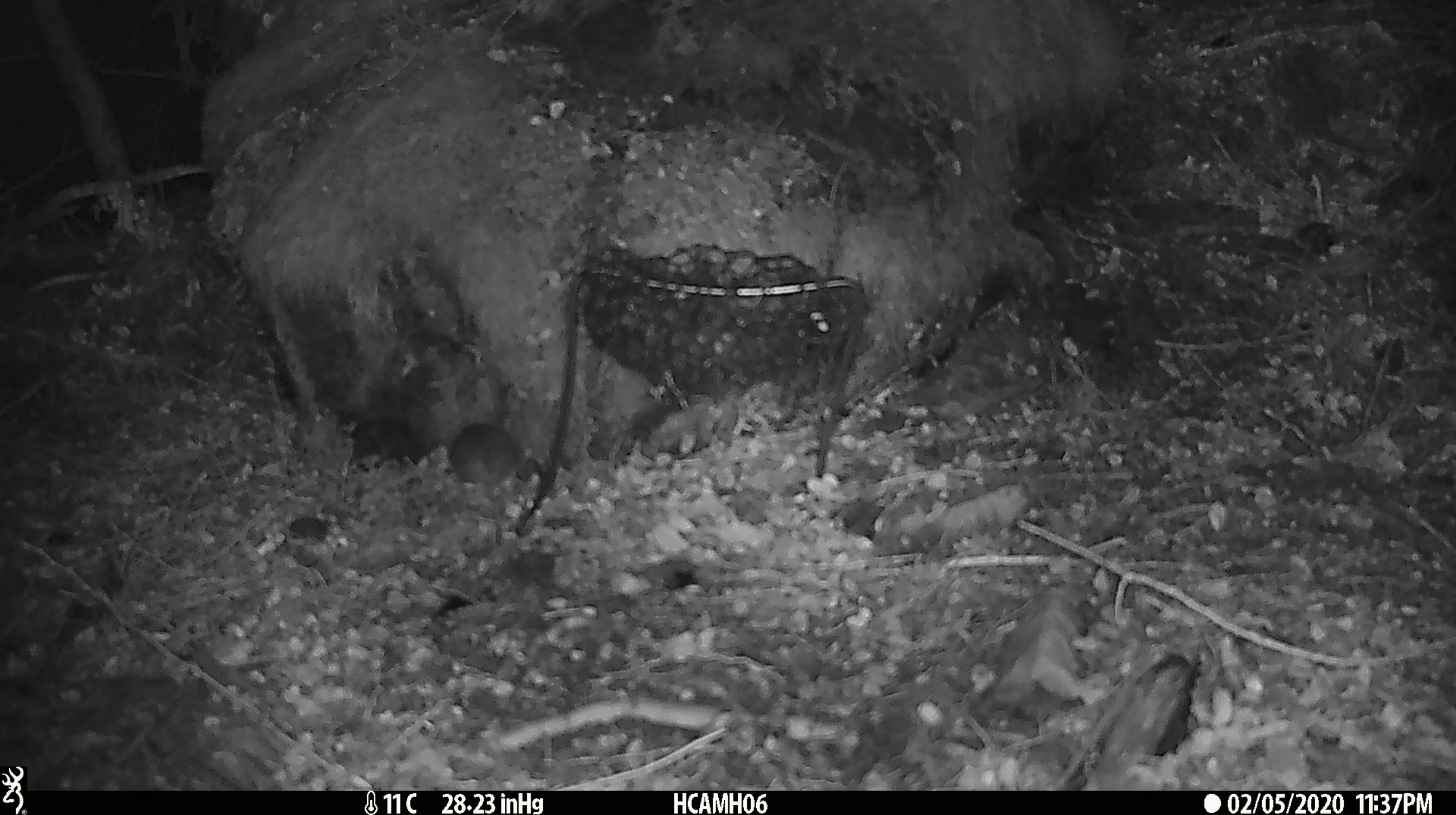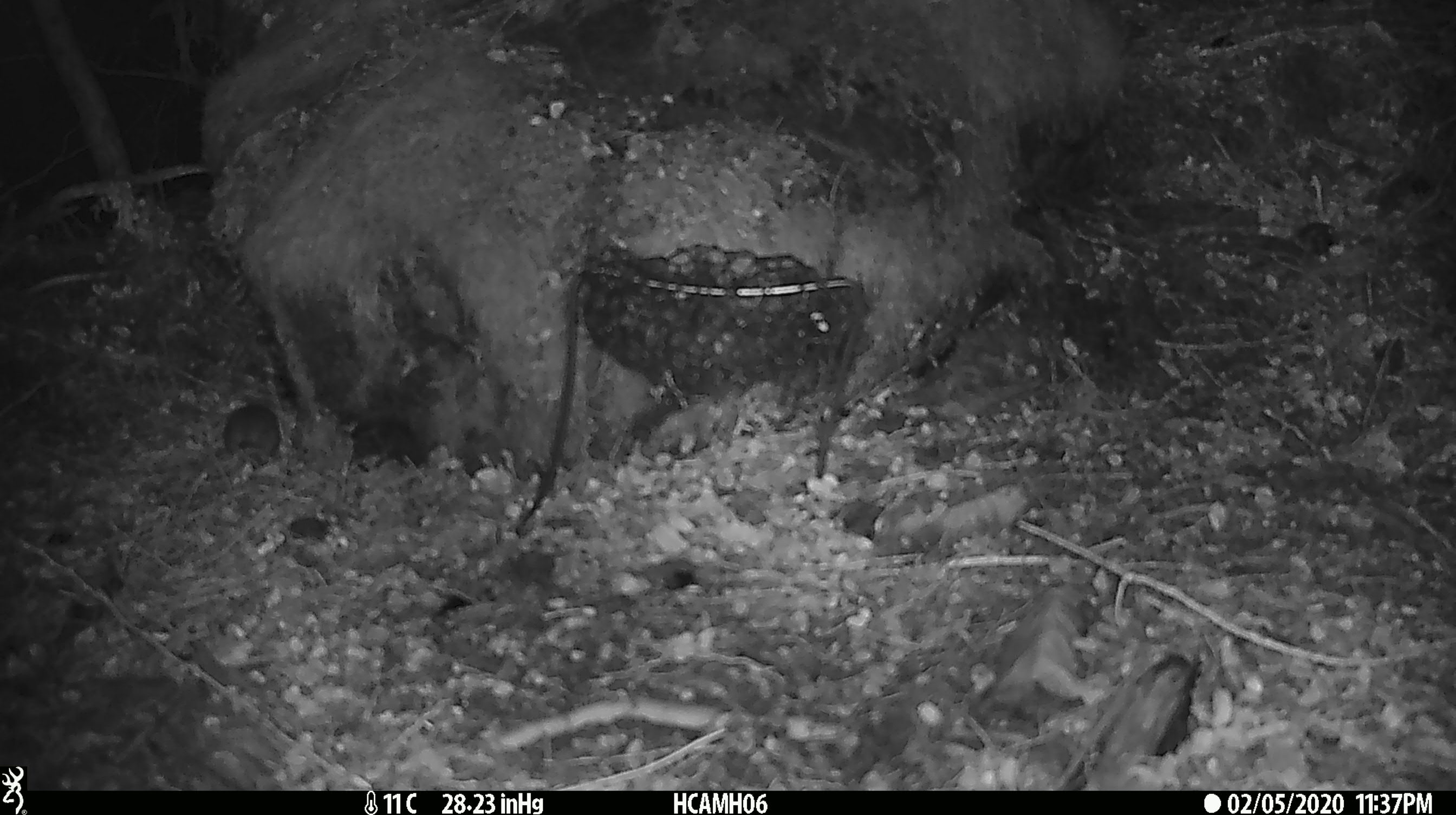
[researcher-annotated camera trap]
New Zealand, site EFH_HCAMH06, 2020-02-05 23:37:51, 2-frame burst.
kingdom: Animalia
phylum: Chordata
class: Mammalia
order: Rodentia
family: Muridae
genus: Mus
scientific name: Mus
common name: mouse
Mouse (Mus).